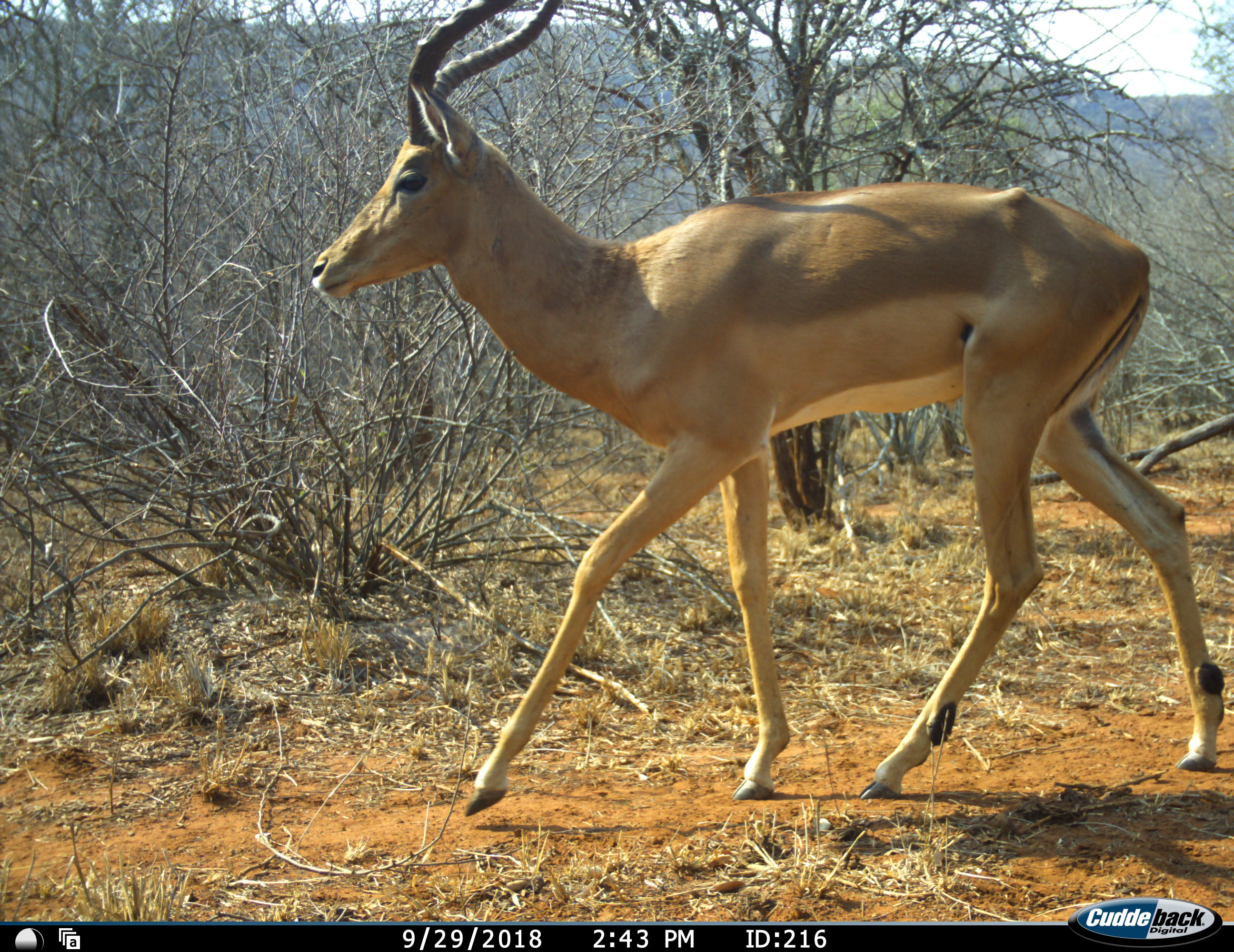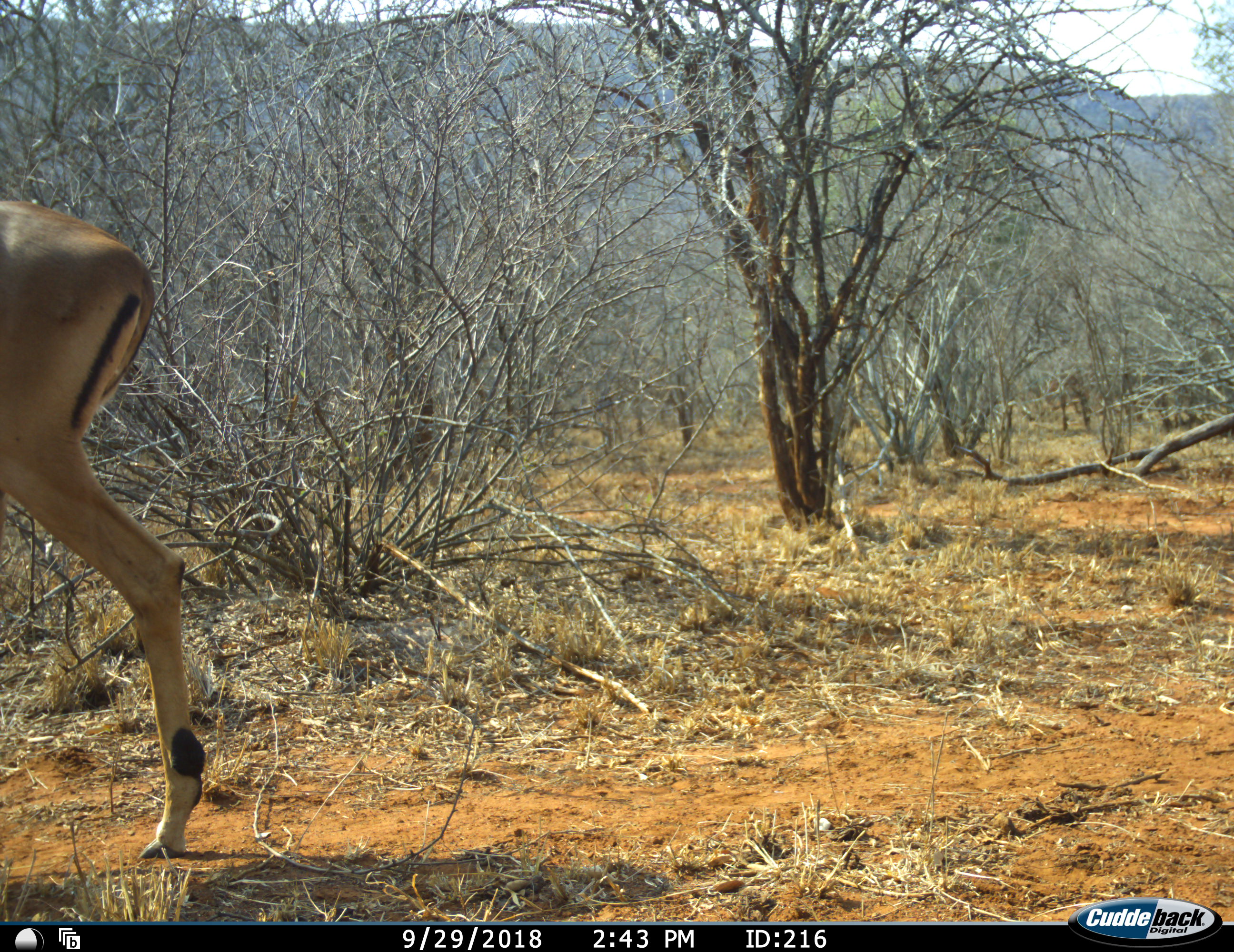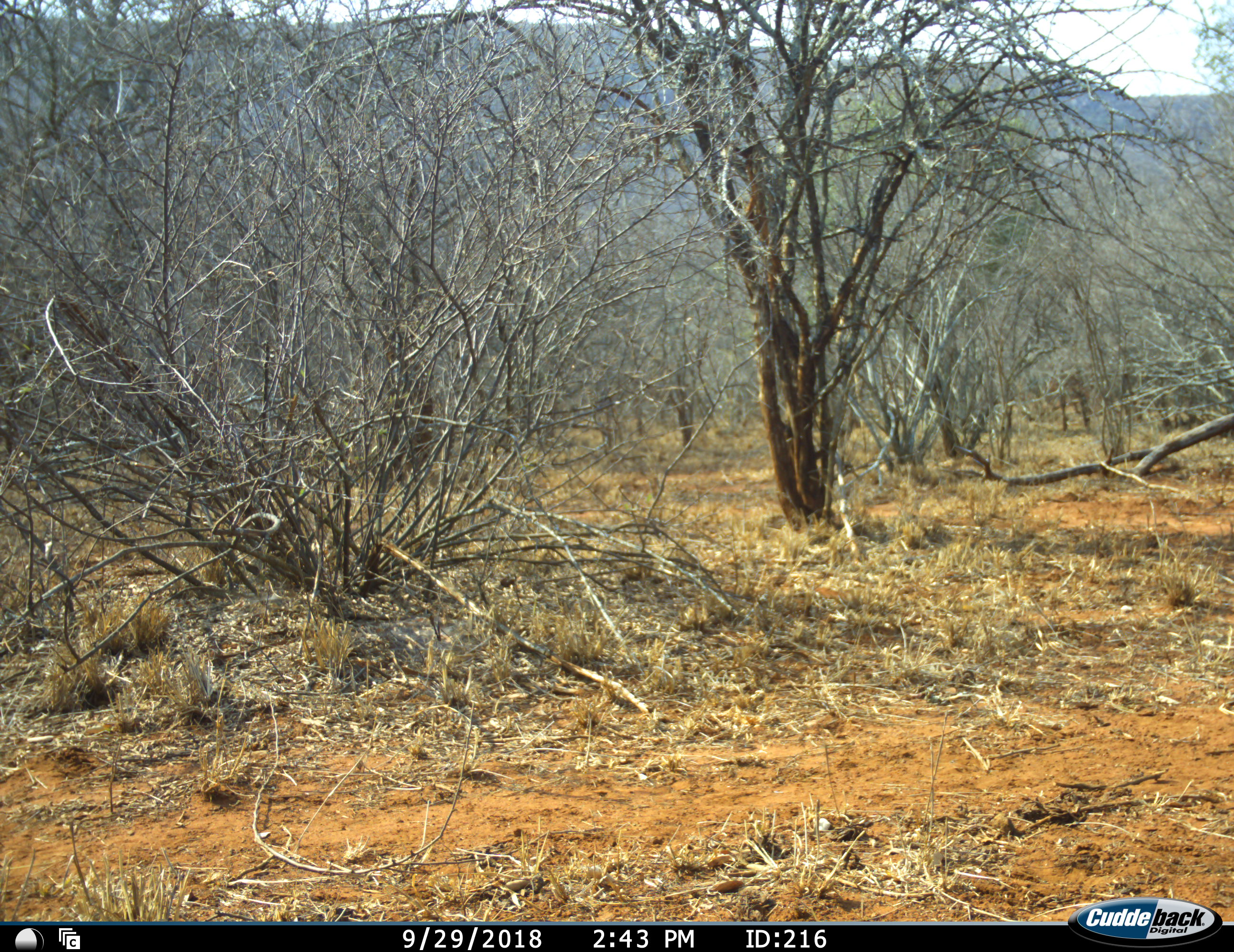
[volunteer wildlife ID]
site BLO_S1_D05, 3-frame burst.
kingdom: Animalia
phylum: Chordata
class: Mammalia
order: Artiodactyla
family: Bovidae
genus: Aepyceros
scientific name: Aepyceros melampus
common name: impala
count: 1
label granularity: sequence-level